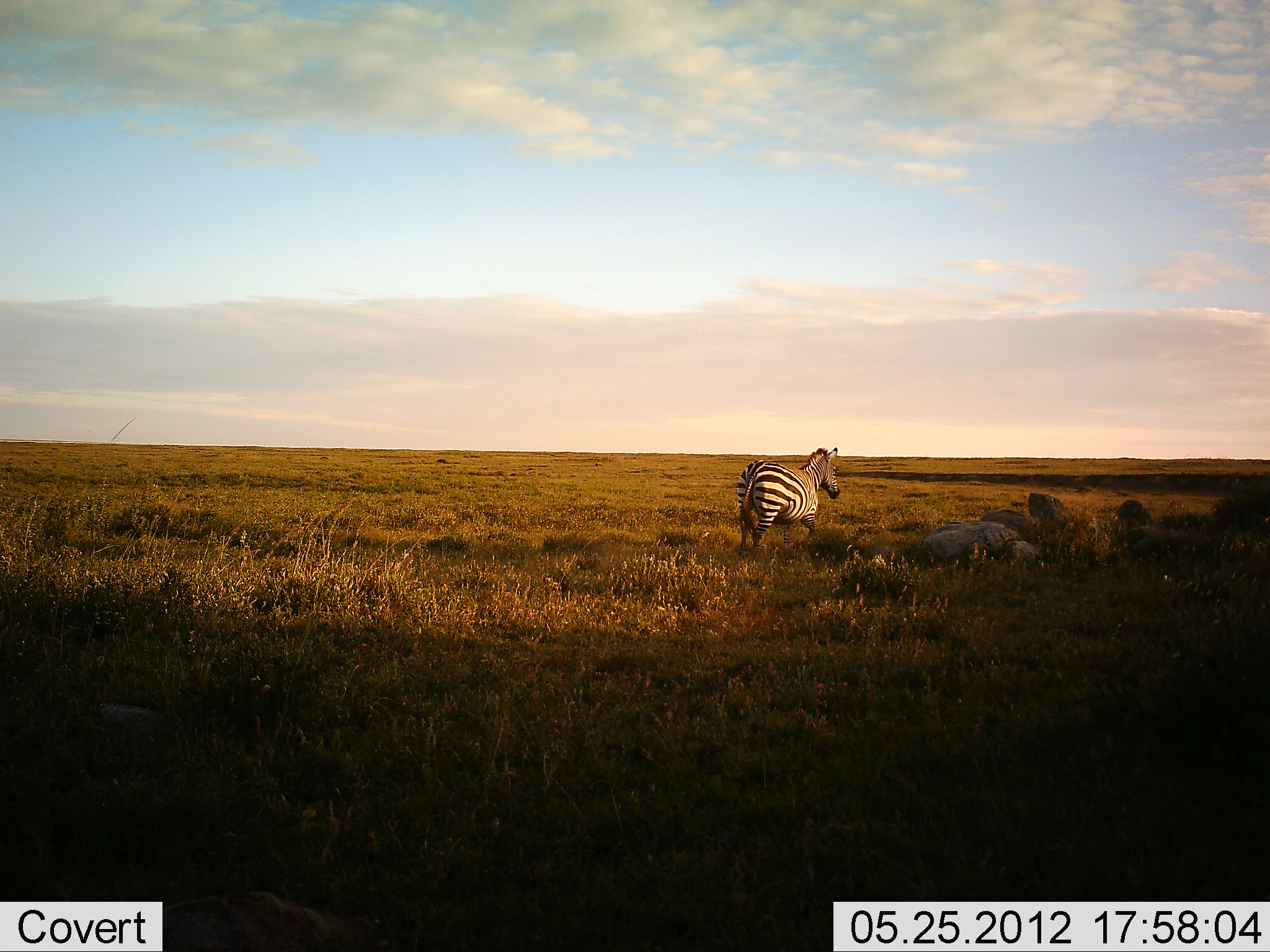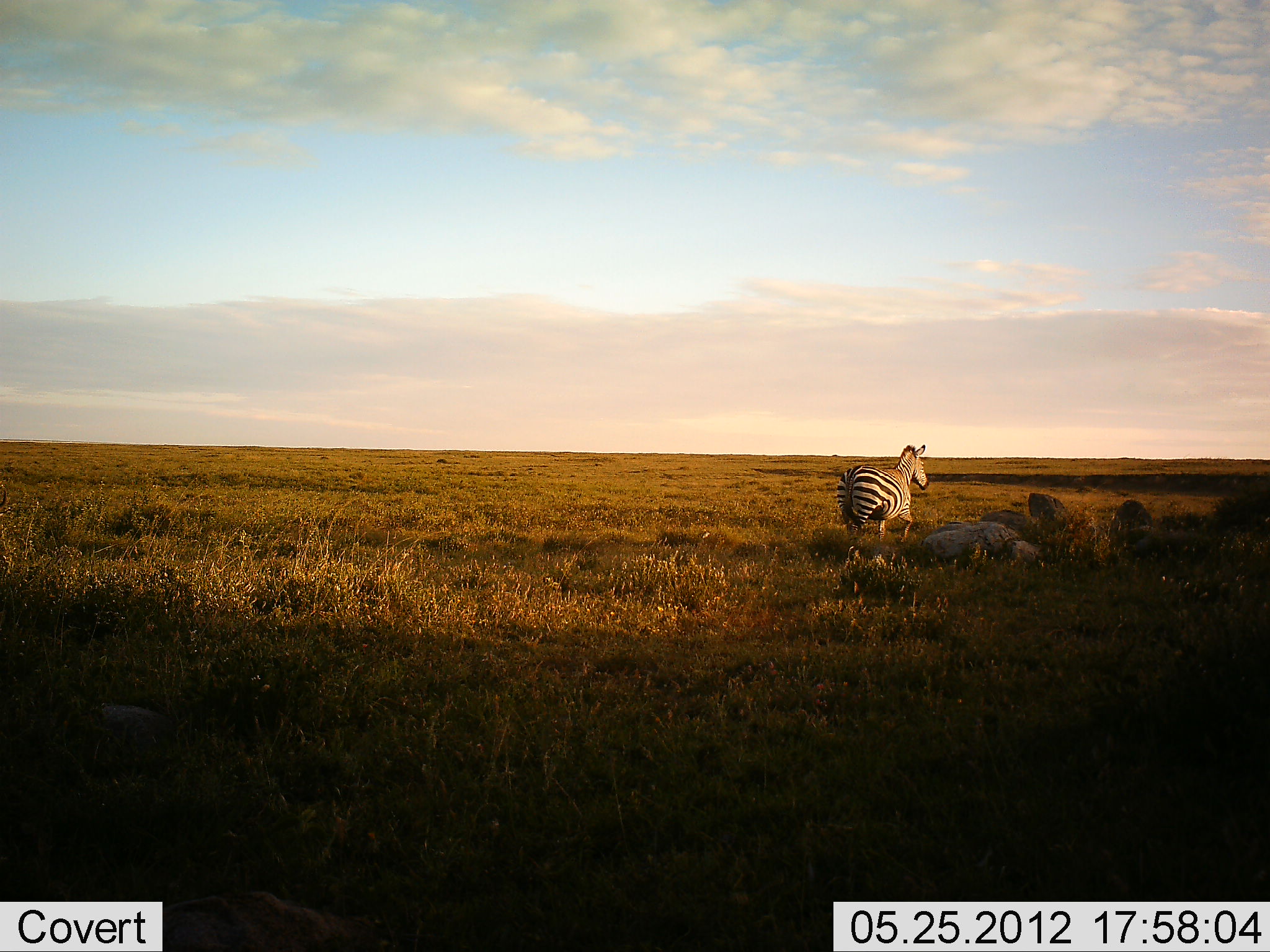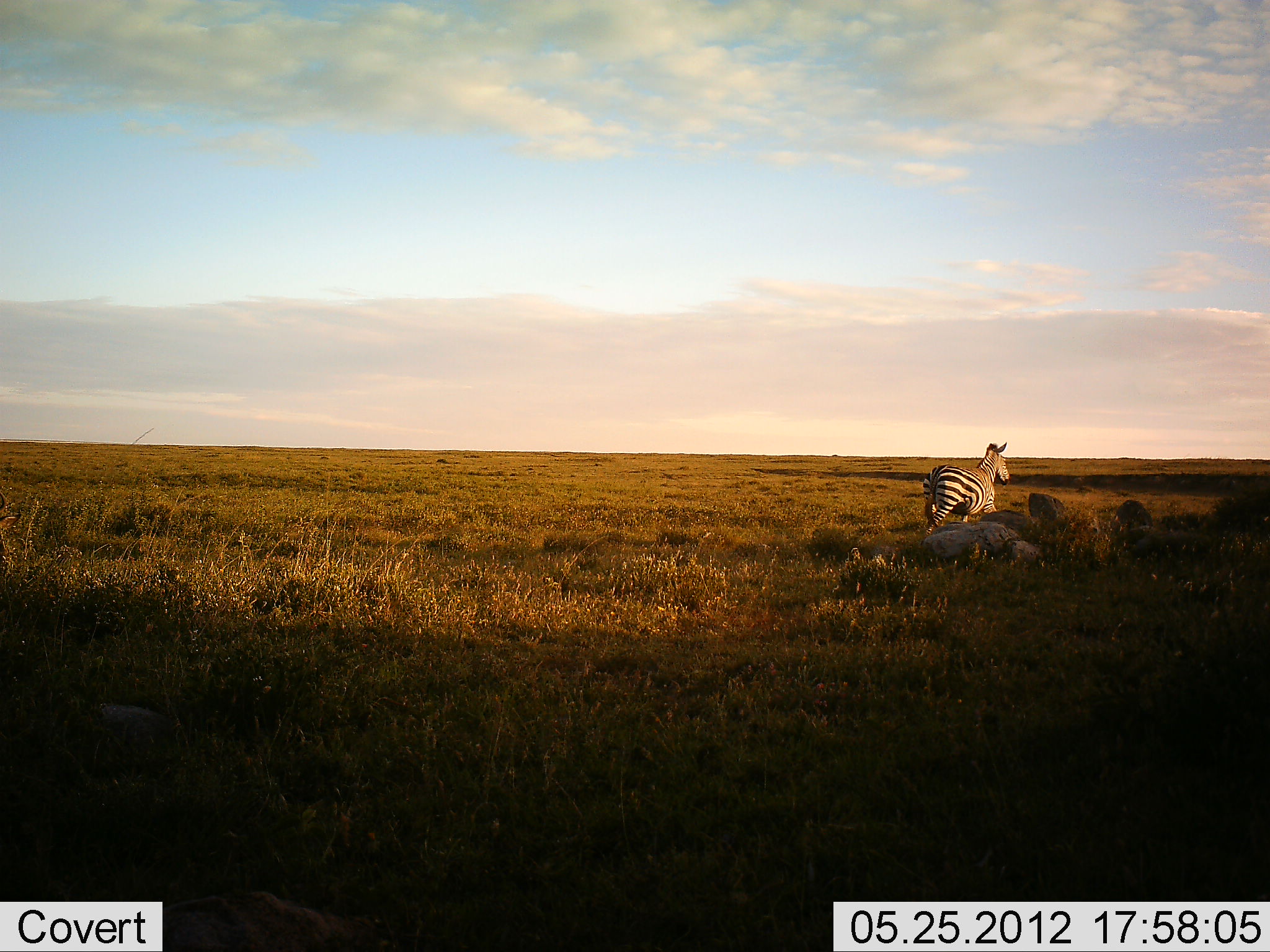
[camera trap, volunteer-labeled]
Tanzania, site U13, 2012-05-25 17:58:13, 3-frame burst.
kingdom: Animalia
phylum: Chordata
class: Mammalia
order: Perissodactyla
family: Equidae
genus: Equus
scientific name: Equus quagga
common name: plains zebra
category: zebra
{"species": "zebra (plains zebra) (Equus quagga)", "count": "1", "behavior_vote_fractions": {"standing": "10%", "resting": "0%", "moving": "90%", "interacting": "0%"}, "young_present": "0%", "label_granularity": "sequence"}